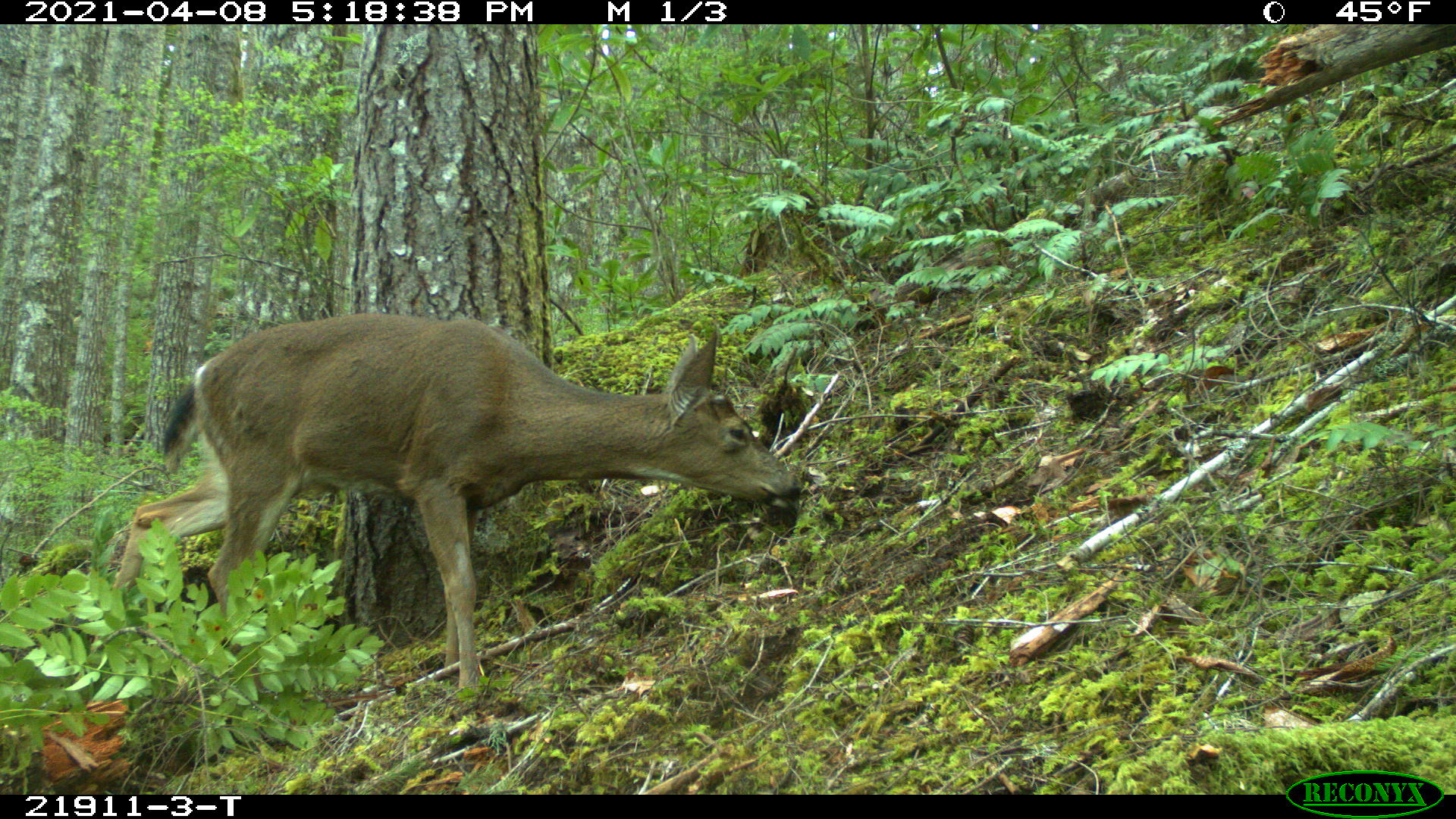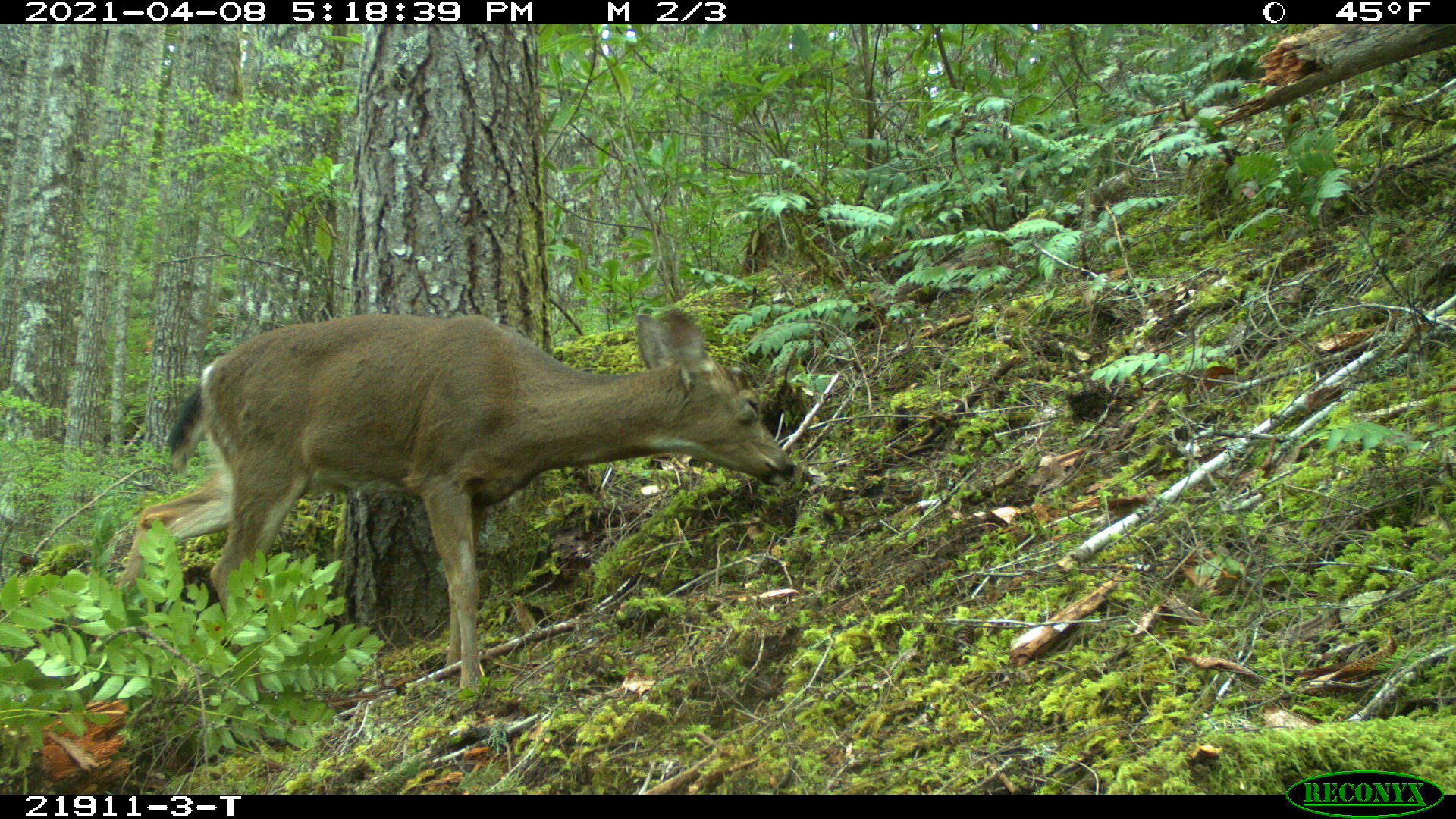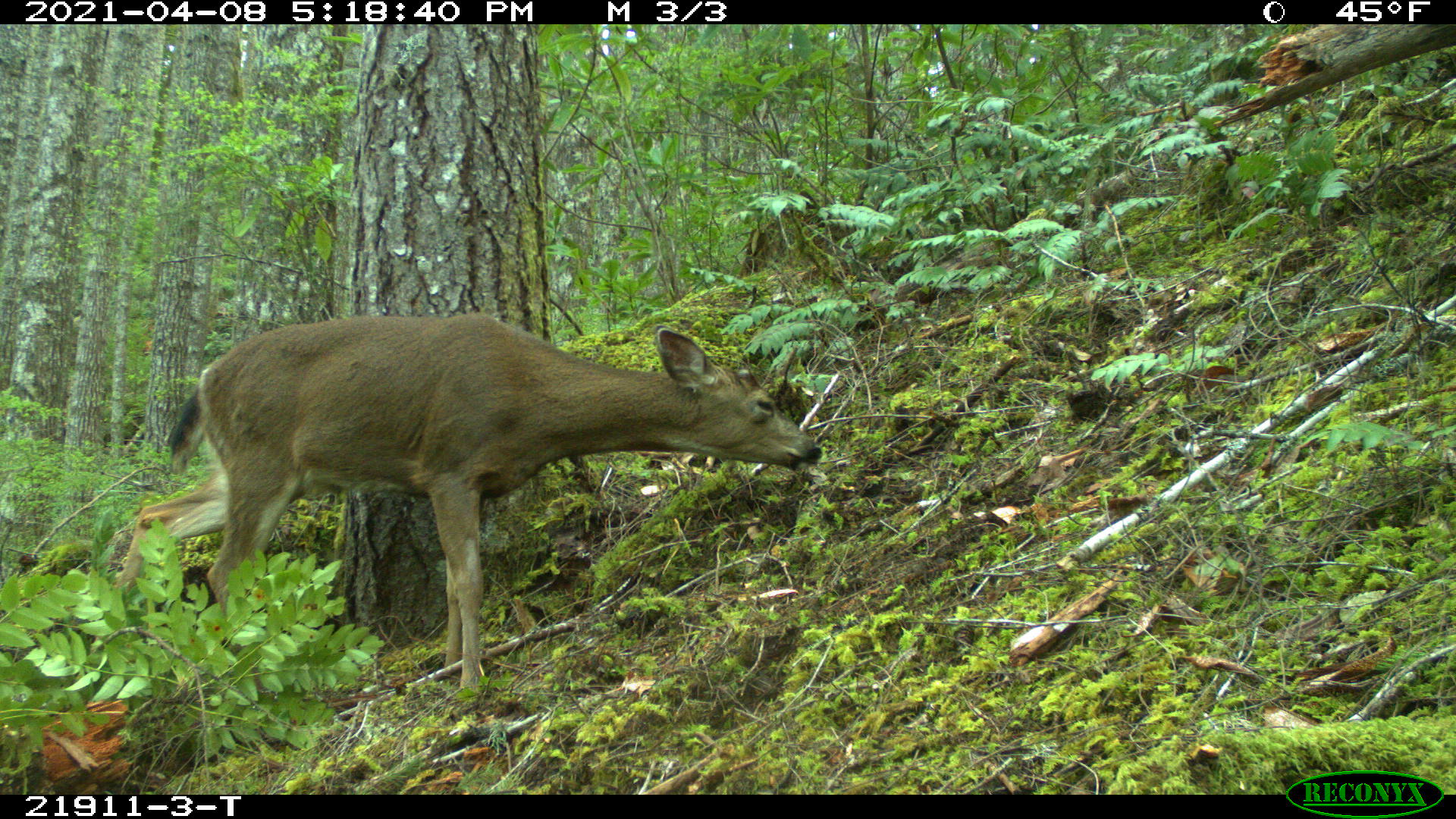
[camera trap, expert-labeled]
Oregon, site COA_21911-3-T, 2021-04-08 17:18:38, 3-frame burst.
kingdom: Animalia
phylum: Chordata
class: Mammalia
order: Artiodactyla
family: Cervidae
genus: Odocoileus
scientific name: Odocoileus hemionus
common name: black-tailed deer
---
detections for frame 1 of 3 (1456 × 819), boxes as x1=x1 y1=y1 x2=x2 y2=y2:
black-tailed deer: x1=85 y1=292 x2=808 y2=705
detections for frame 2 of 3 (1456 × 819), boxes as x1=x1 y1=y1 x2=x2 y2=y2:
black-tailed deer: x1=123 y1=295 x2=798 y2=695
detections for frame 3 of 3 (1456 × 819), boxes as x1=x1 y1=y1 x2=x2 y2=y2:
black-tailed deer: x1=98 y1=298 x2=828 y2=699